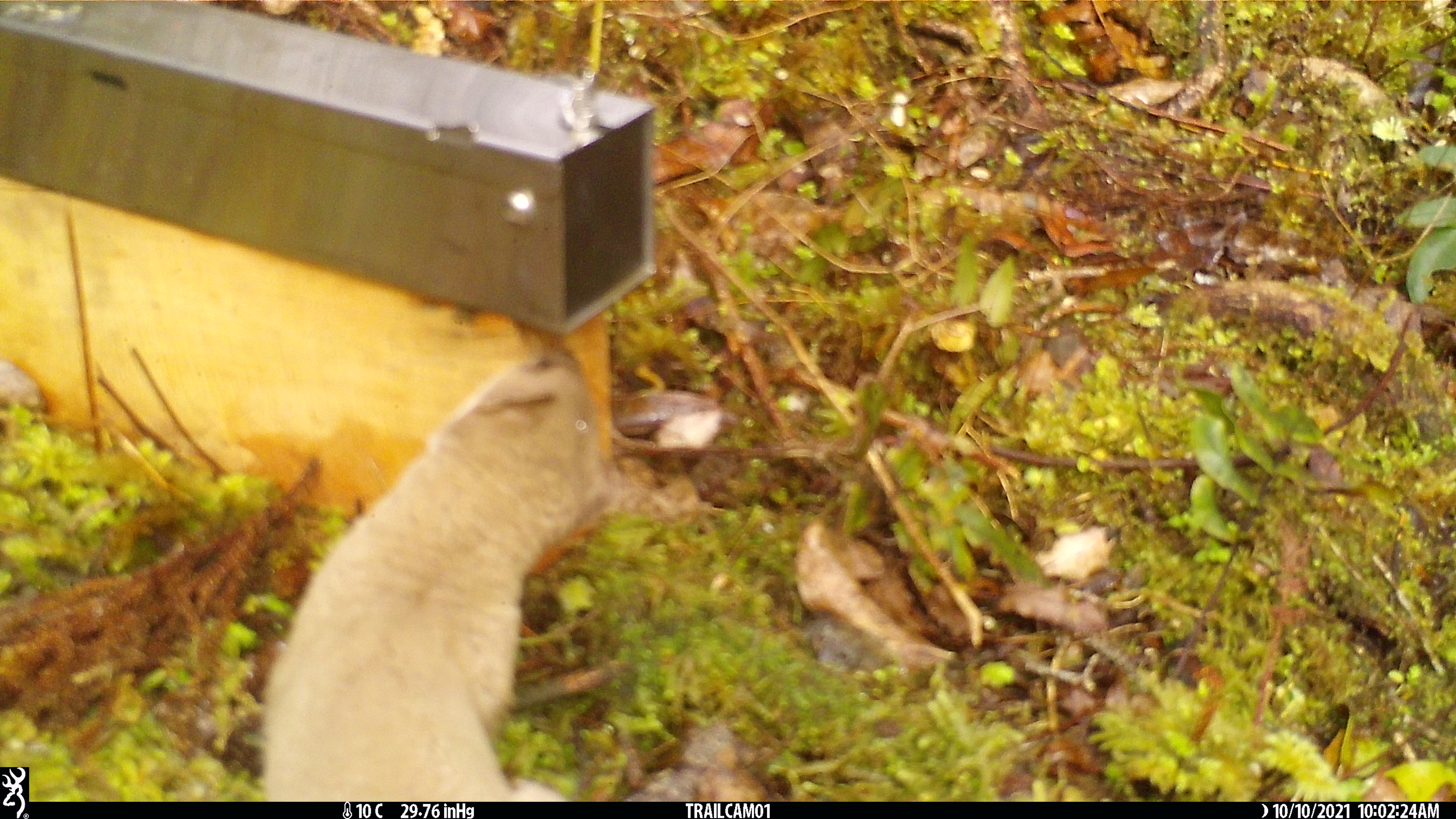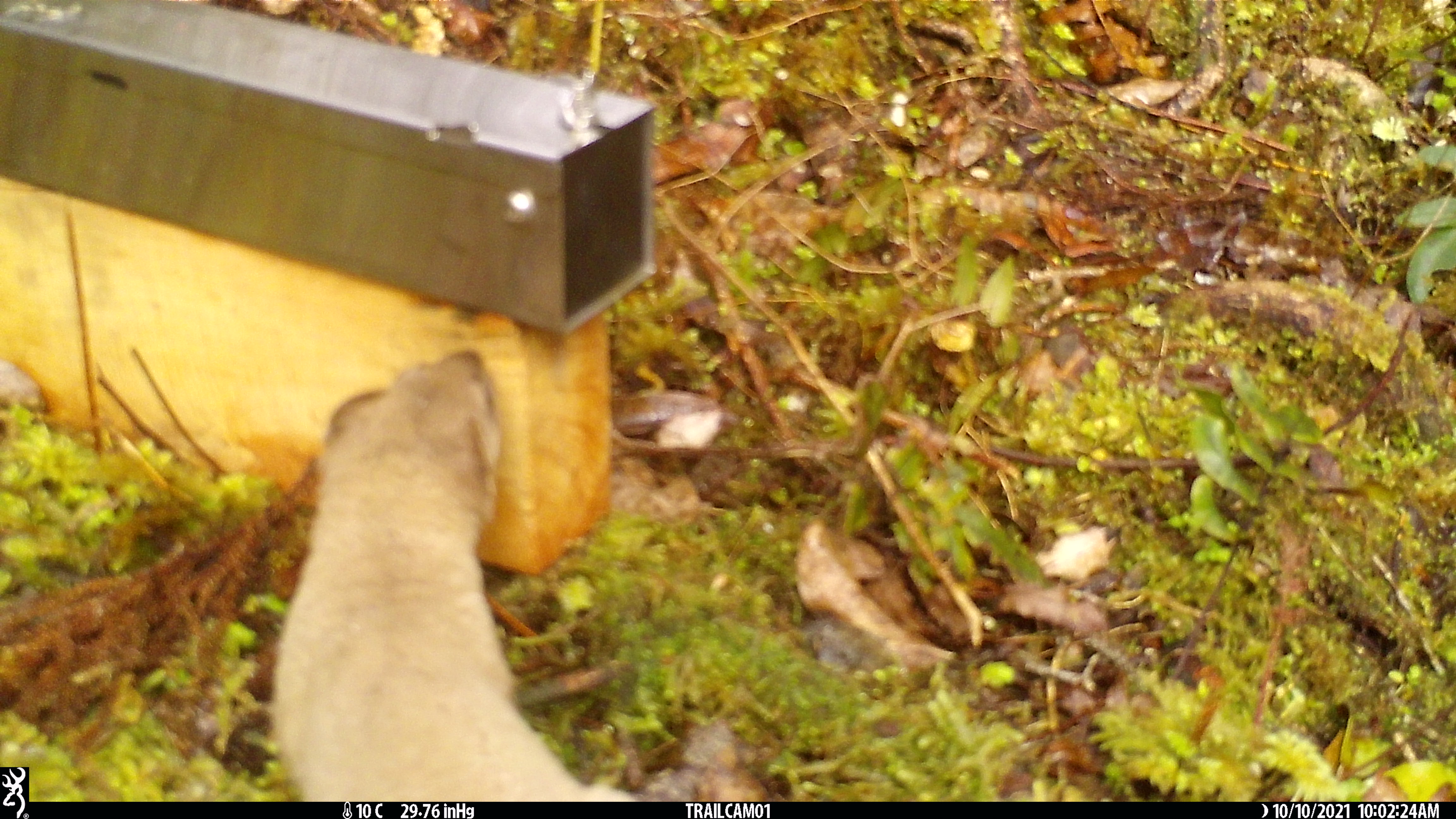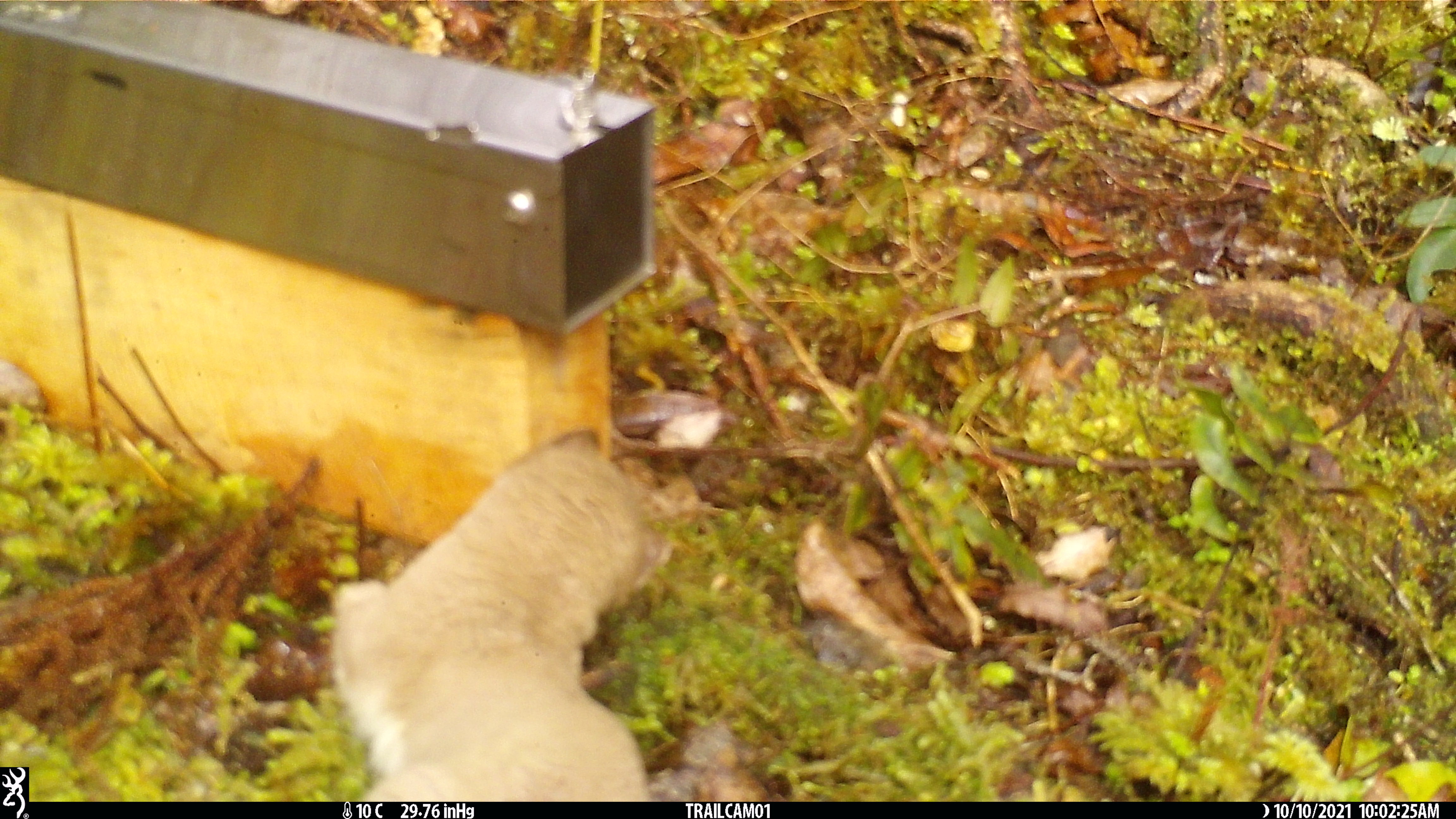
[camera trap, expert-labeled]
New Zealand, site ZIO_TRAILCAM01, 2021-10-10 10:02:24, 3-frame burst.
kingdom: Animalia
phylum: Chordata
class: Mammalia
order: Carnivora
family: Mustelidae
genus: Mustela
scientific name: Mustela erminea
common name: stoat